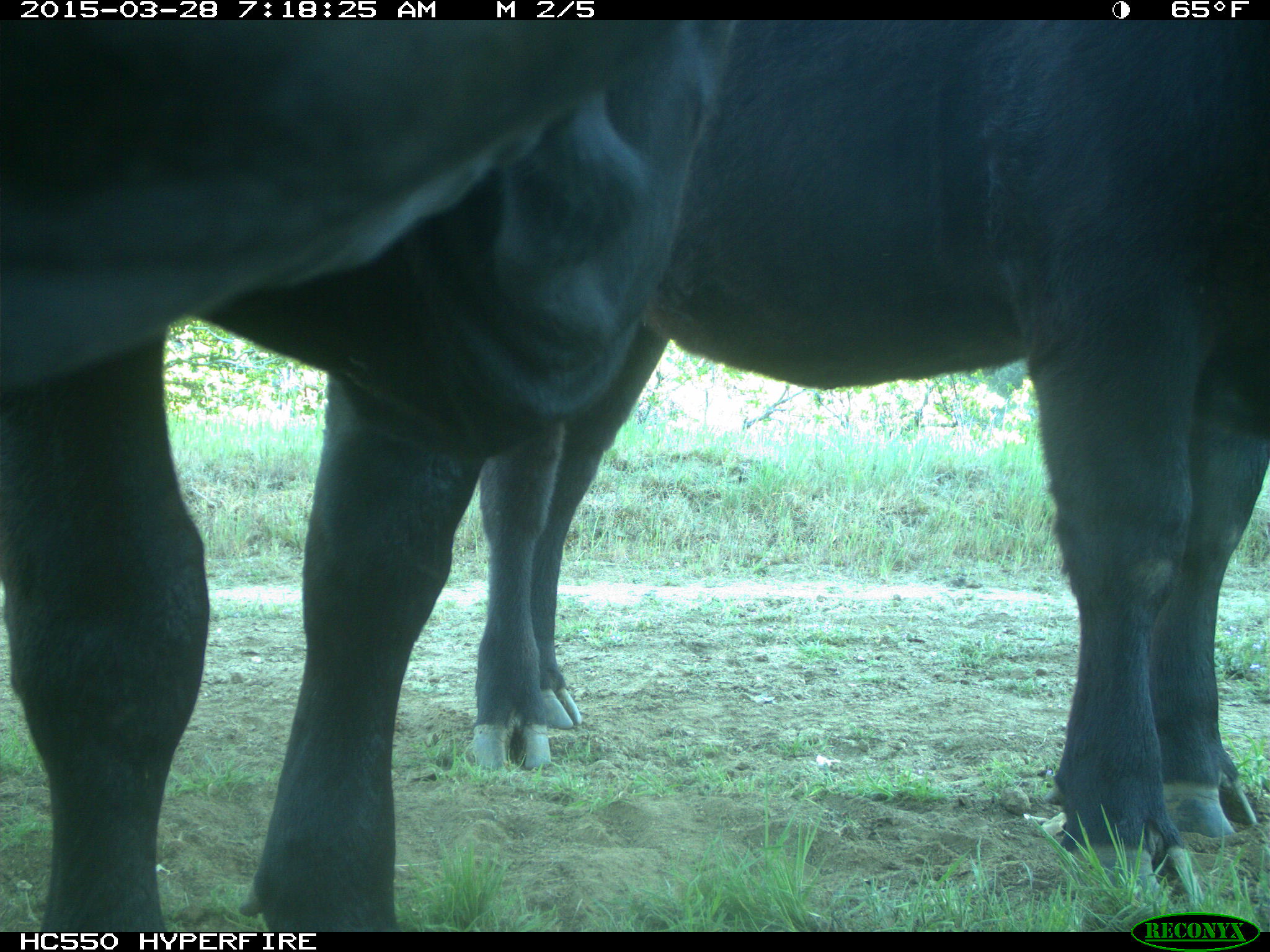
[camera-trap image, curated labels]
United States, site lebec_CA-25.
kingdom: Animalia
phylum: Chordata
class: Mammalia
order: Artiodactyla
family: Bovidae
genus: Bos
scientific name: Bos taurus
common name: domestic cow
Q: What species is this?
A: Bos taurus (domestic cow).